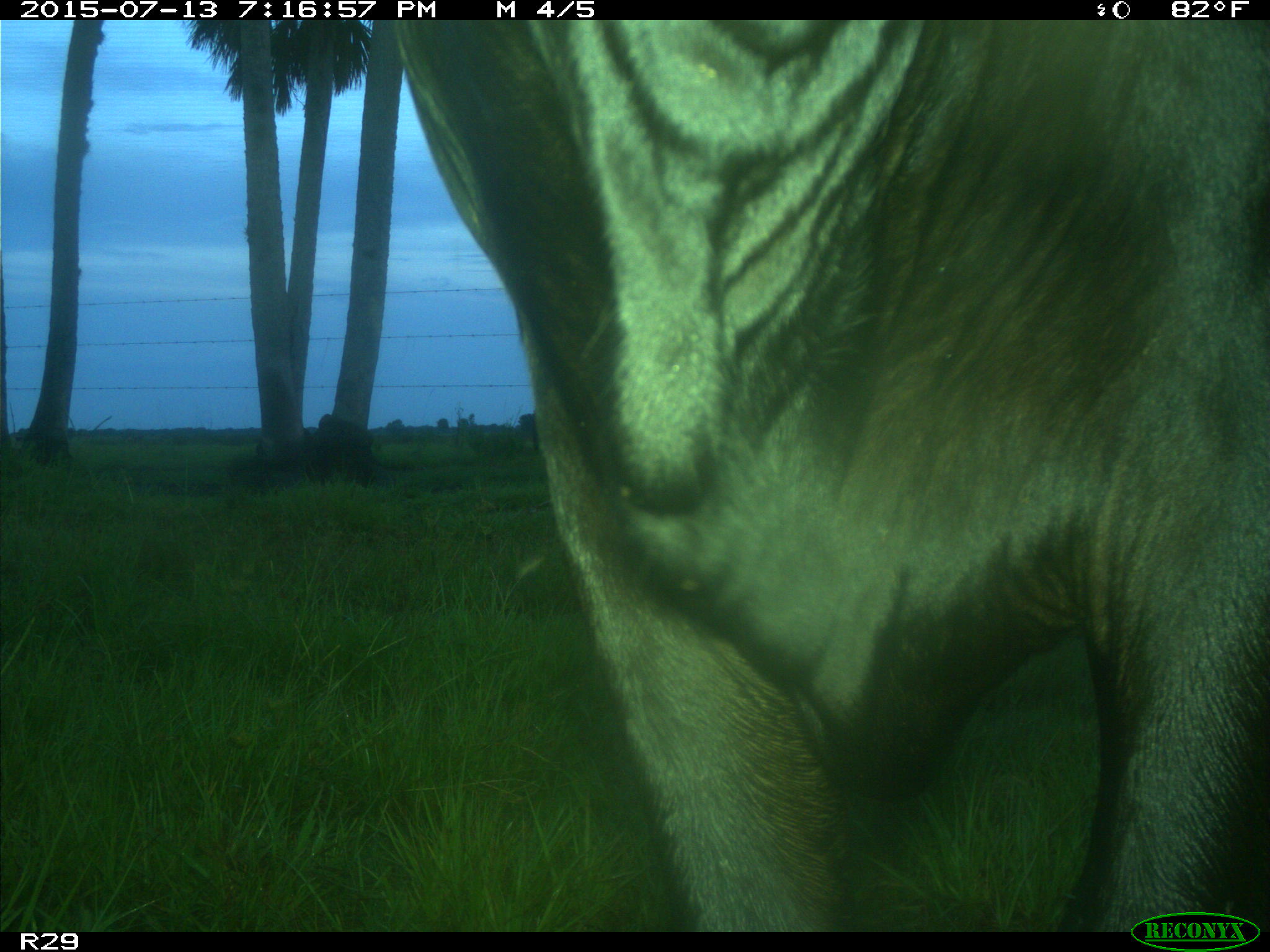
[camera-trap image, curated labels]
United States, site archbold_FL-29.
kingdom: Animalia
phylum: Chordata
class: Mammalia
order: Artiodactyla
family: Bovidae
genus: Bos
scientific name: Bos taurus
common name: domestic cow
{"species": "Bos taurus (domestic cow)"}